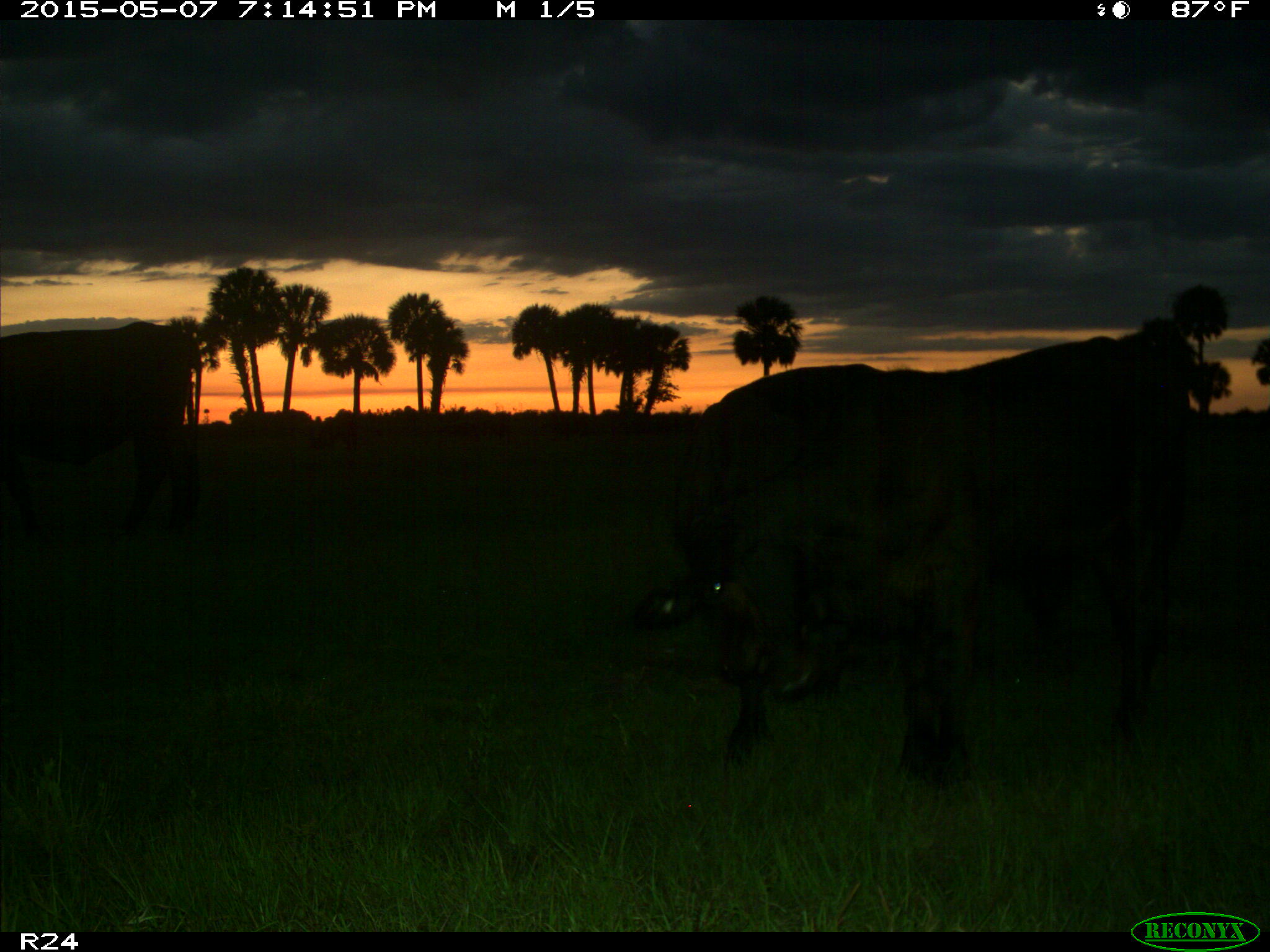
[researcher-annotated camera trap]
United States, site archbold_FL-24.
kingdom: Animalia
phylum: Chordata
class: Mammalia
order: Artiodactyla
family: Bovidae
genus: Bos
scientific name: Bos taurus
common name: domestic cow